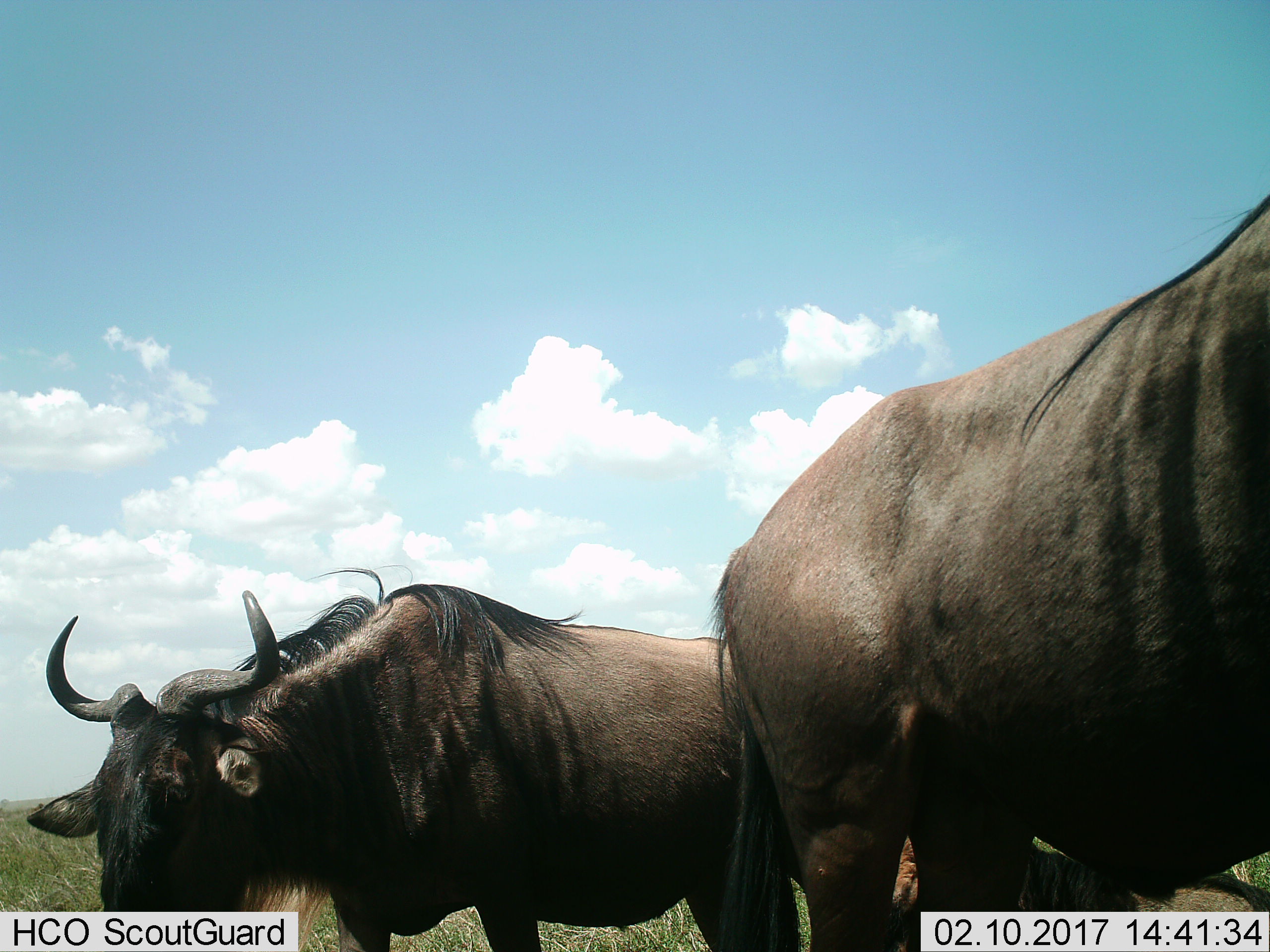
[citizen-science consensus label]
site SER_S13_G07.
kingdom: Animalia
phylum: Chordata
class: Mammalia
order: Artiodactyla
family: Bovidae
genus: Connochaetes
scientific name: Connochaetes taurinus taurinus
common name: blue wildebeest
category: wildebeestblue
Wildebeestblue (blue wildebeest) (Connochaetes taurinus taurinus), count 3. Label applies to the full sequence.